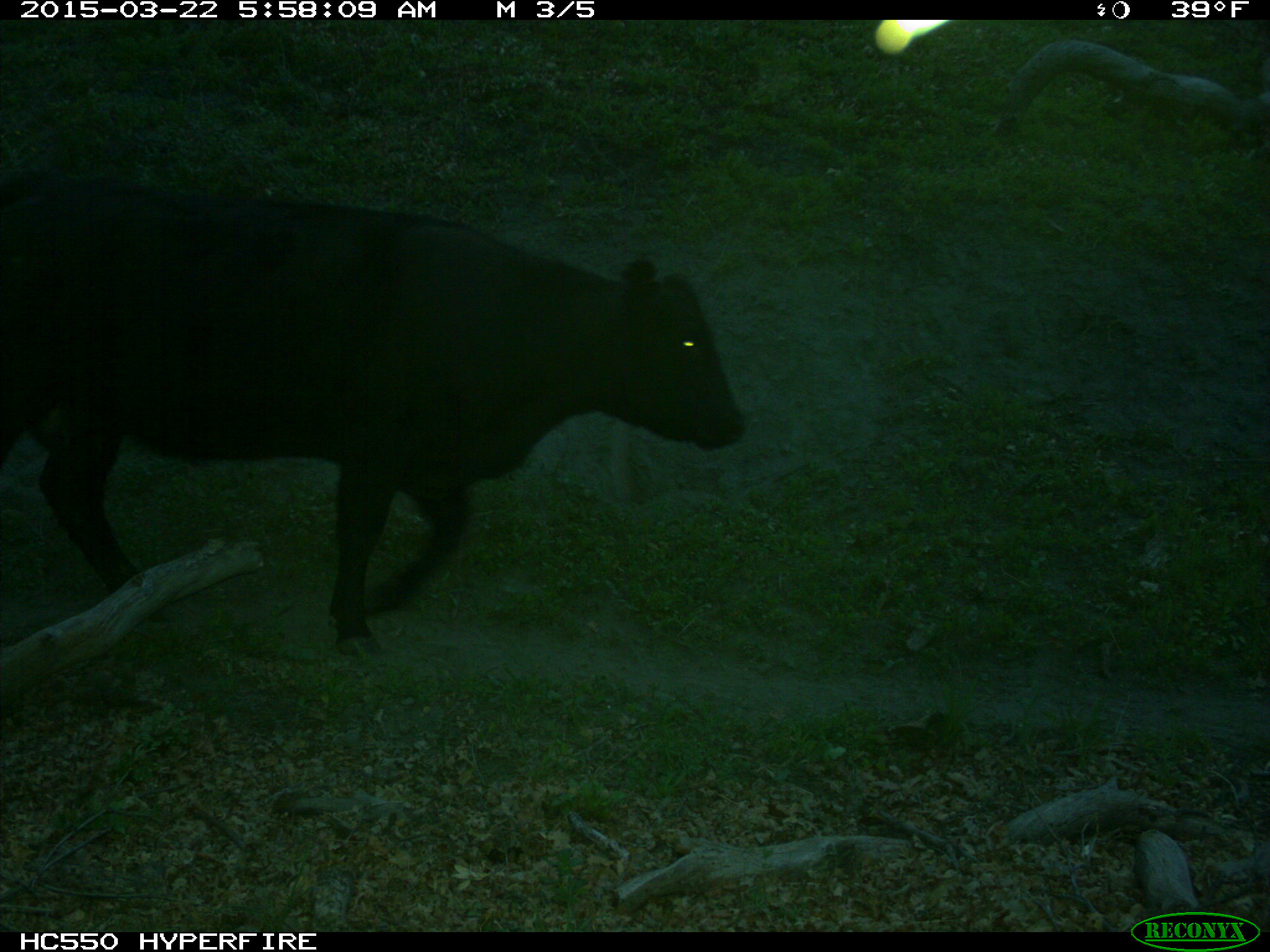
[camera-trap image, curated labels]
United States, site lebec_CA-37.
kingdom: Animalia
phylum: Chordata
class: Mammalia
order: Artiodactyla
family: Bovidae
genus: Bos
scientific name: Bos taurus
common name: domestic cow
Bos taurus (domestic cow).